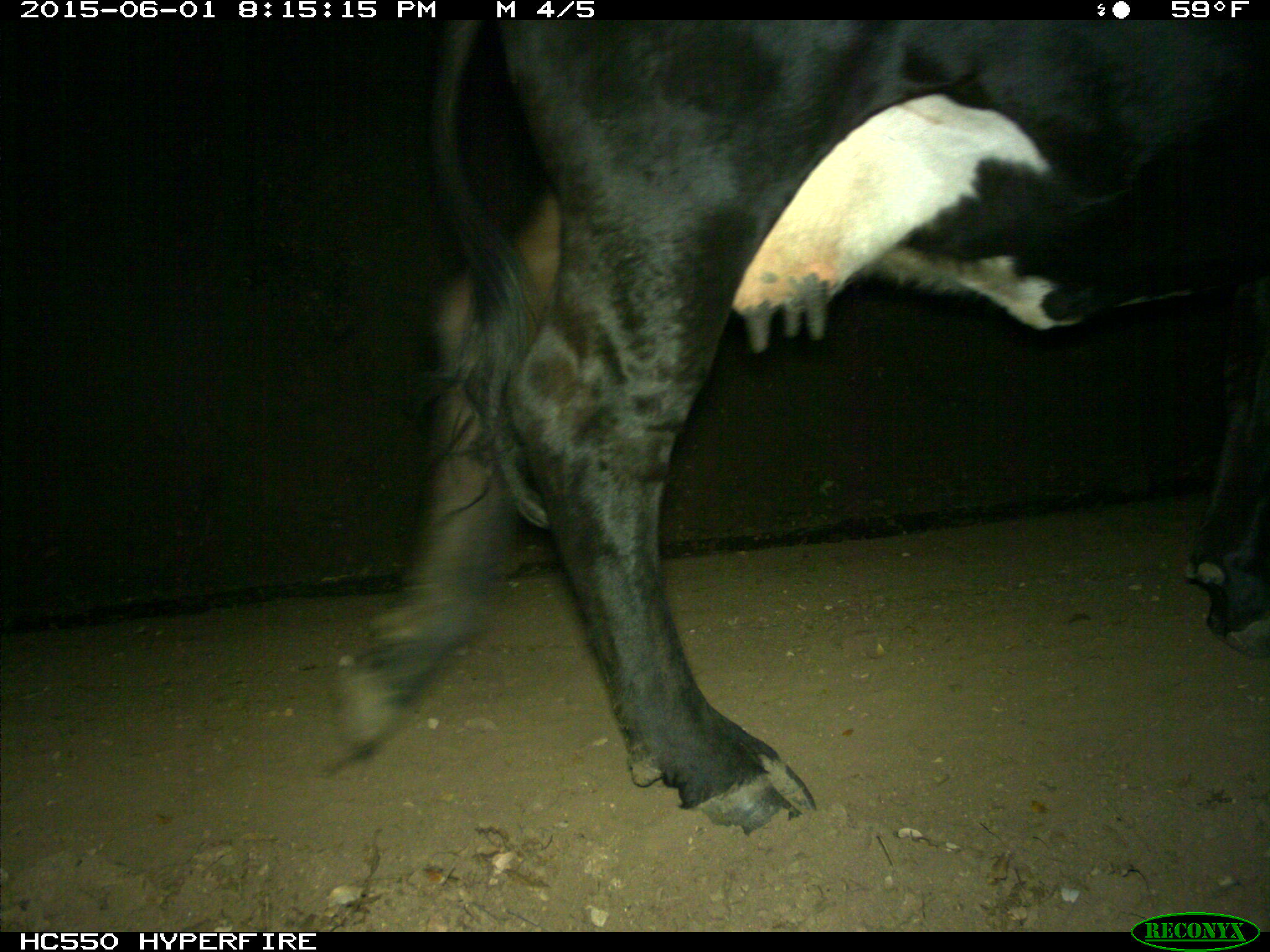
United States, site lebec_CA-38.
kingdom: Animalia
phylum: Chordata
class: Mammalia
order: Artiodactyla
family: Bovidae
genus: Bos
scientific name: Bos taurus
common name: domestic cow